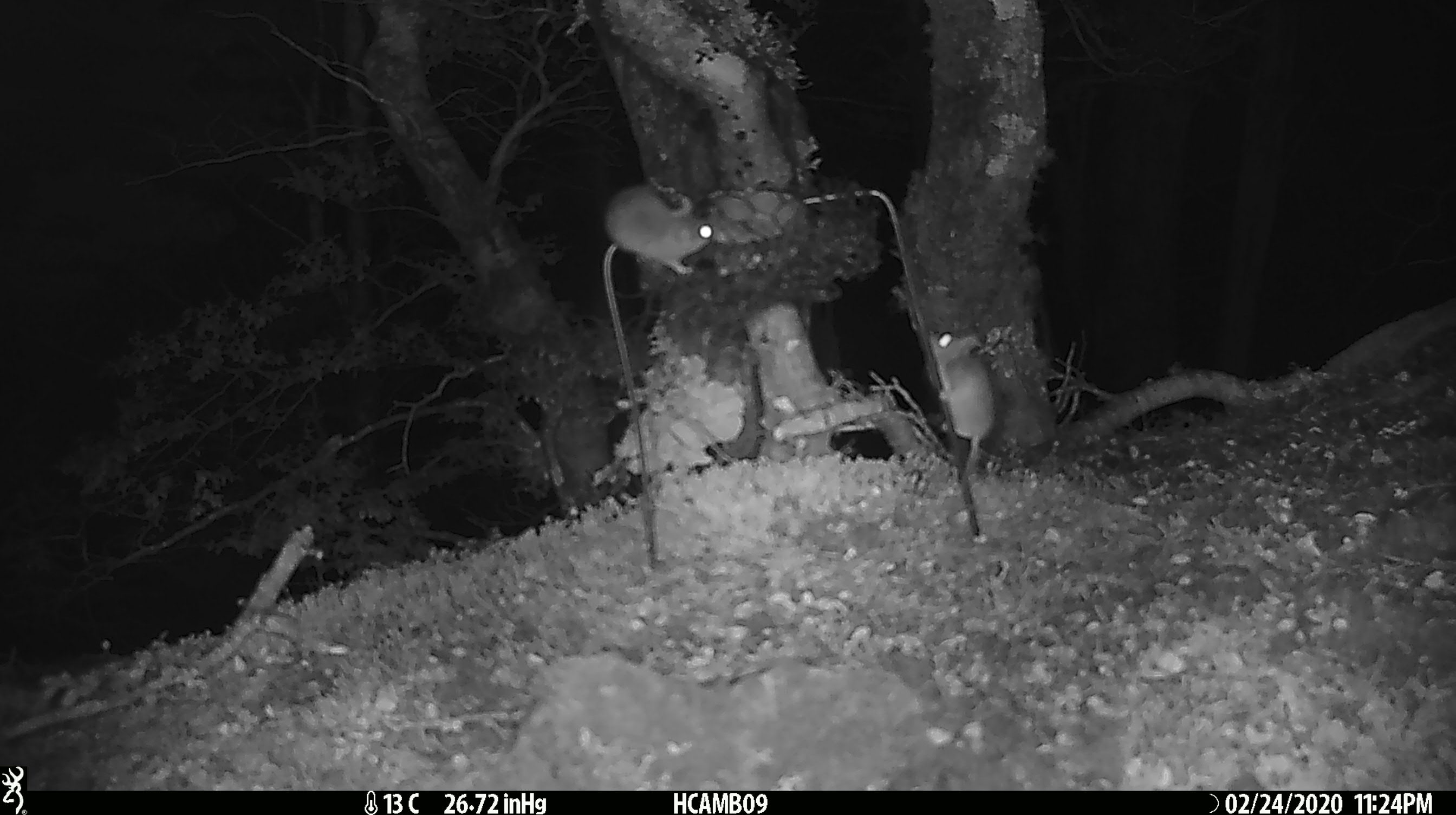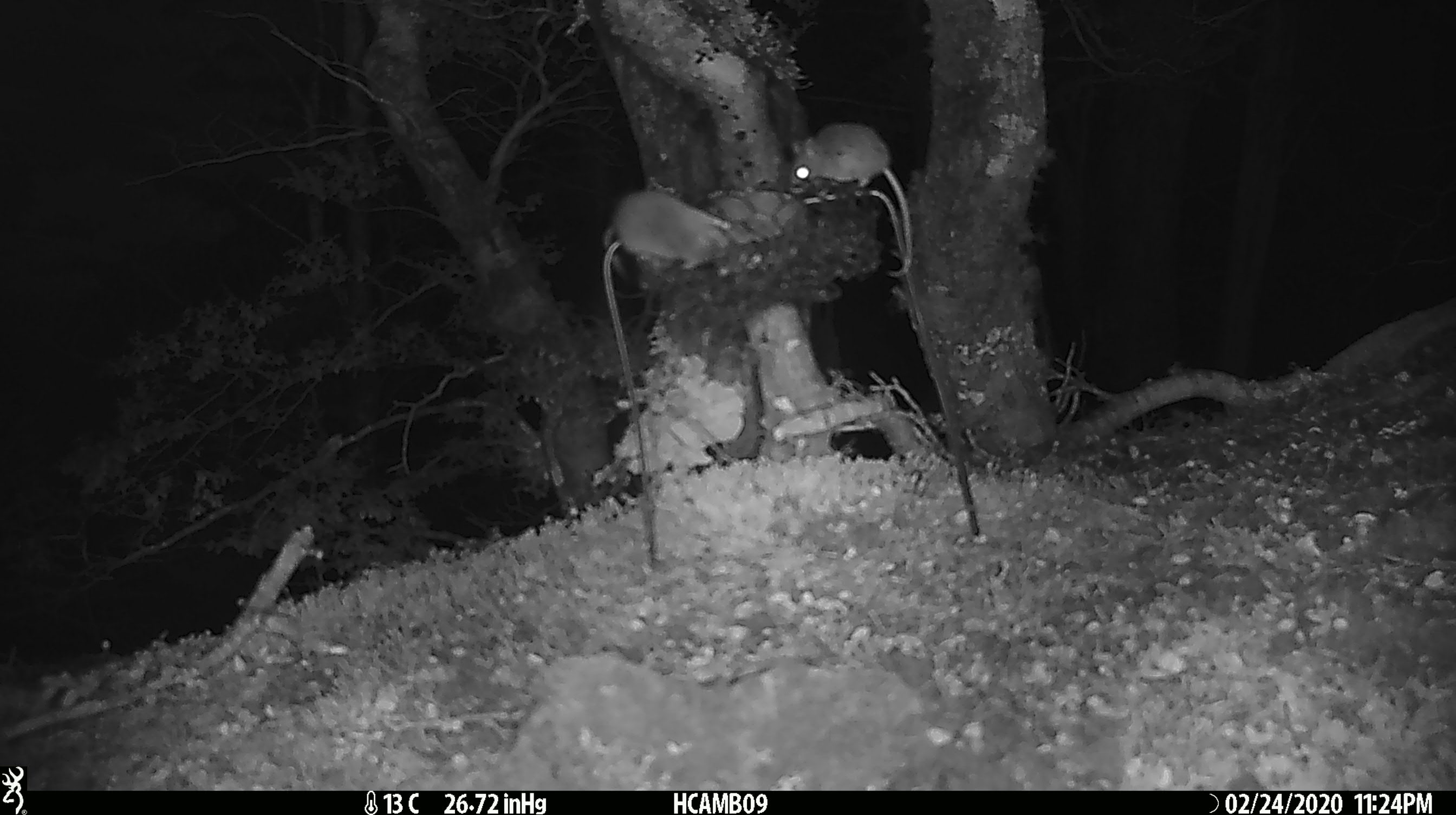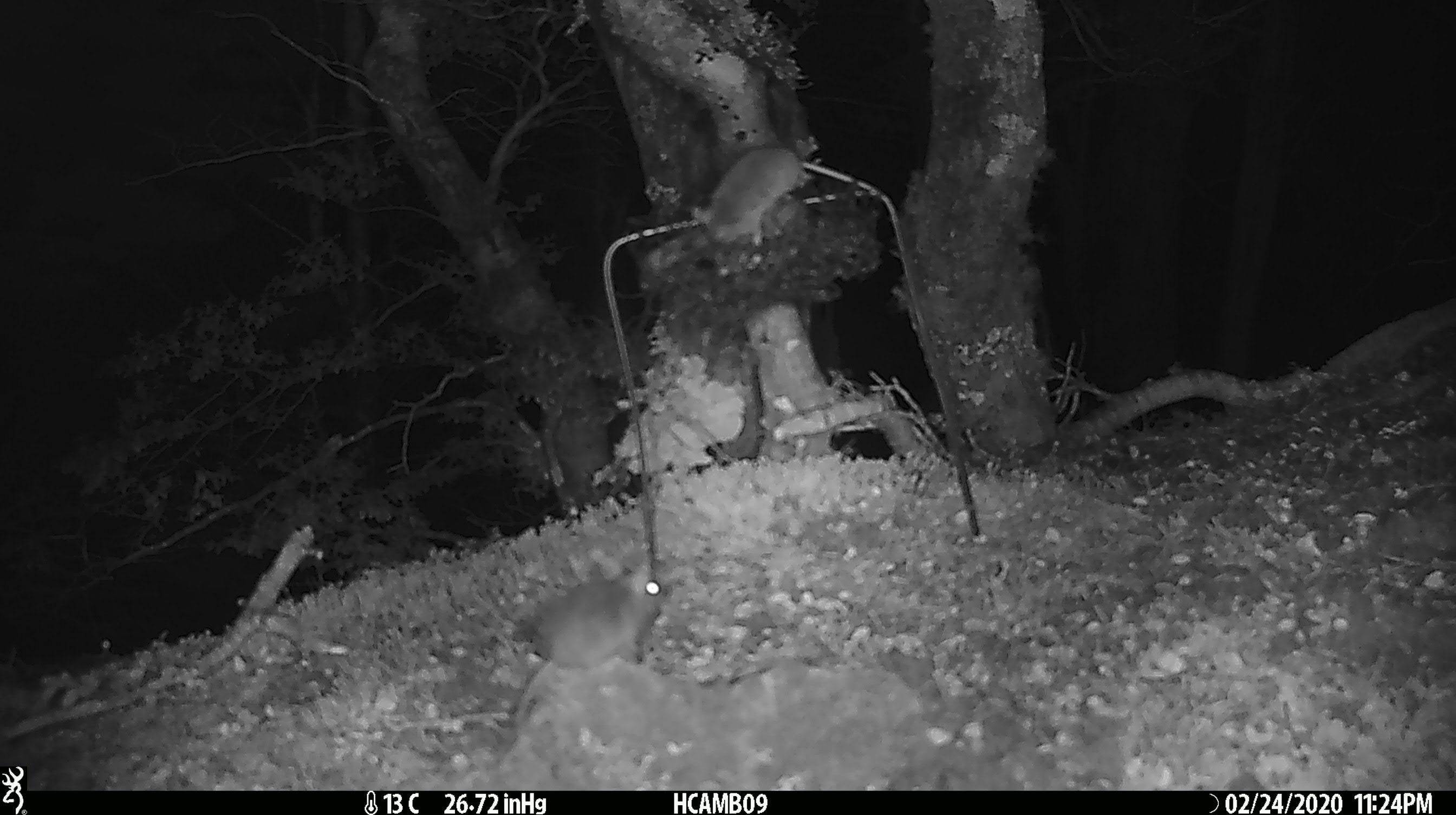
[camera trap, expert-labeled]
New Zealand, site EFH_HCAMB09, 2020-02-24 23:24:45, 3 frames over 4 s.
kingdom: Animalia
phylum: Chordata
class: Mammalia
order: Rodentia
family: Muridae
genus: Mus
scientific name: Mus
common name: mouse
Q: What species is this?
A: Mouse (Mus).